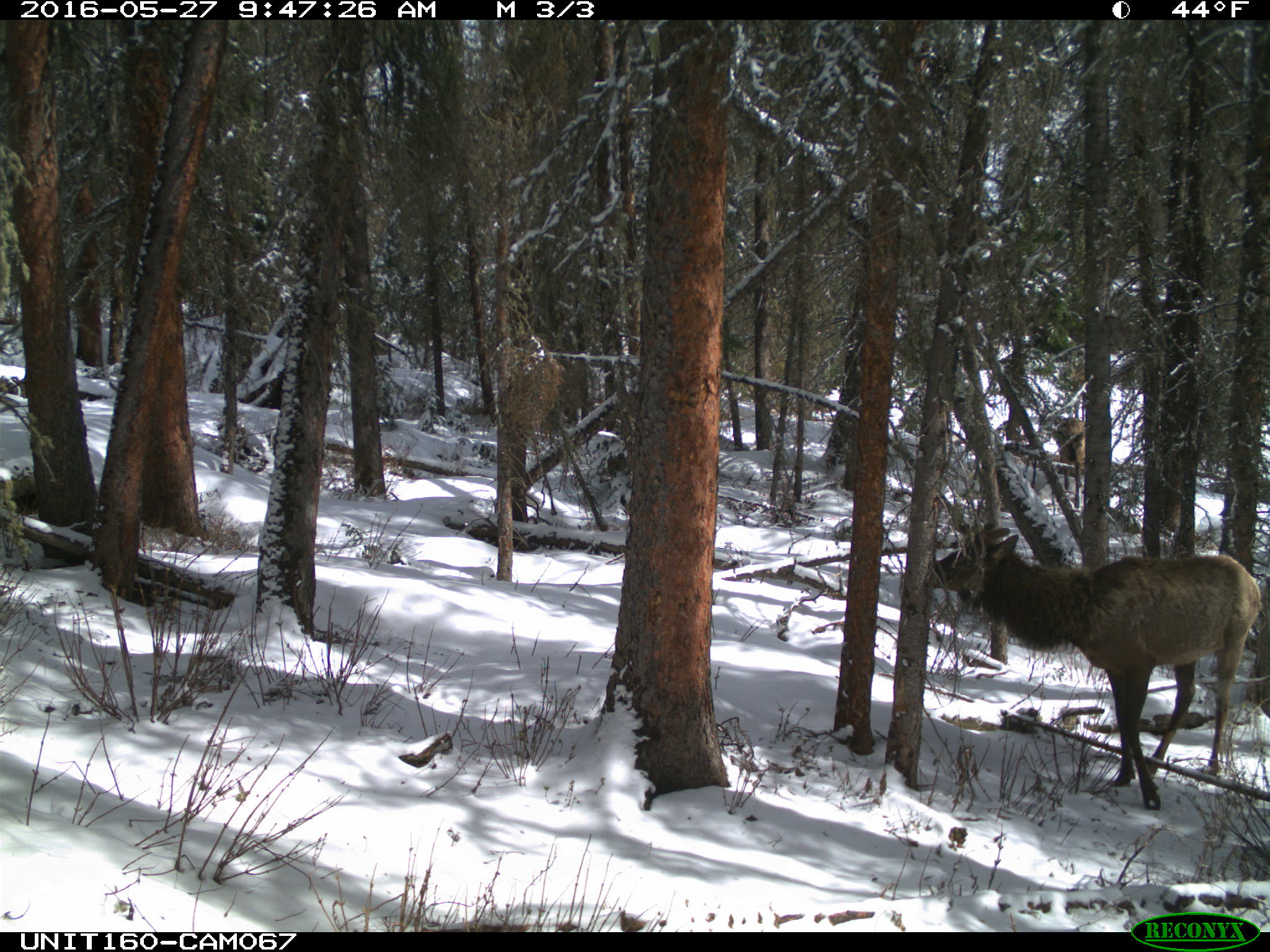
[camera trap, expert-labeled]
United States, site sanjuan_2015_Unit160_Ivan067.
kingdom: Animalia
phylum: Chordata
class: Mammalia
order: Artiodactyla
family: Cervidae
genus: Cervus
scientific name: Cervus elaphus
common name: red deer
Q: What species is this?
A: Cervus elaphus (red deer).